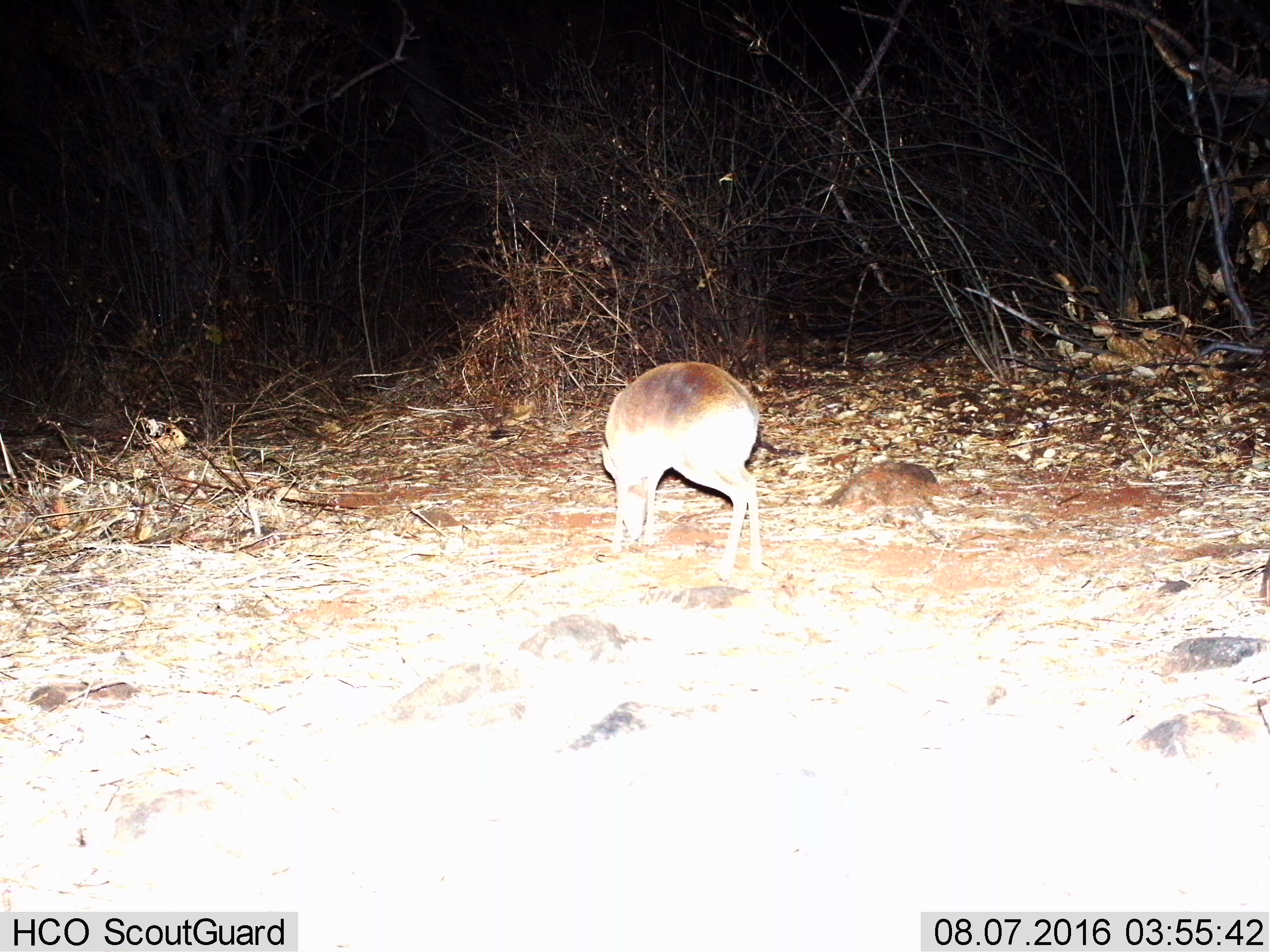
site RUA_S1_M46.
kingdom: Animalia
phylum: Chordata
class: Mammalia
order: Artiodactyla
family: Bovidae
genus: Madoqua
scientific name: Madoqua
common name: dik-dik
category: dikdik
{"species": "dikdik (dik-dik) (Madoqua)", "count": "1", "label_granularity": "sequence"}